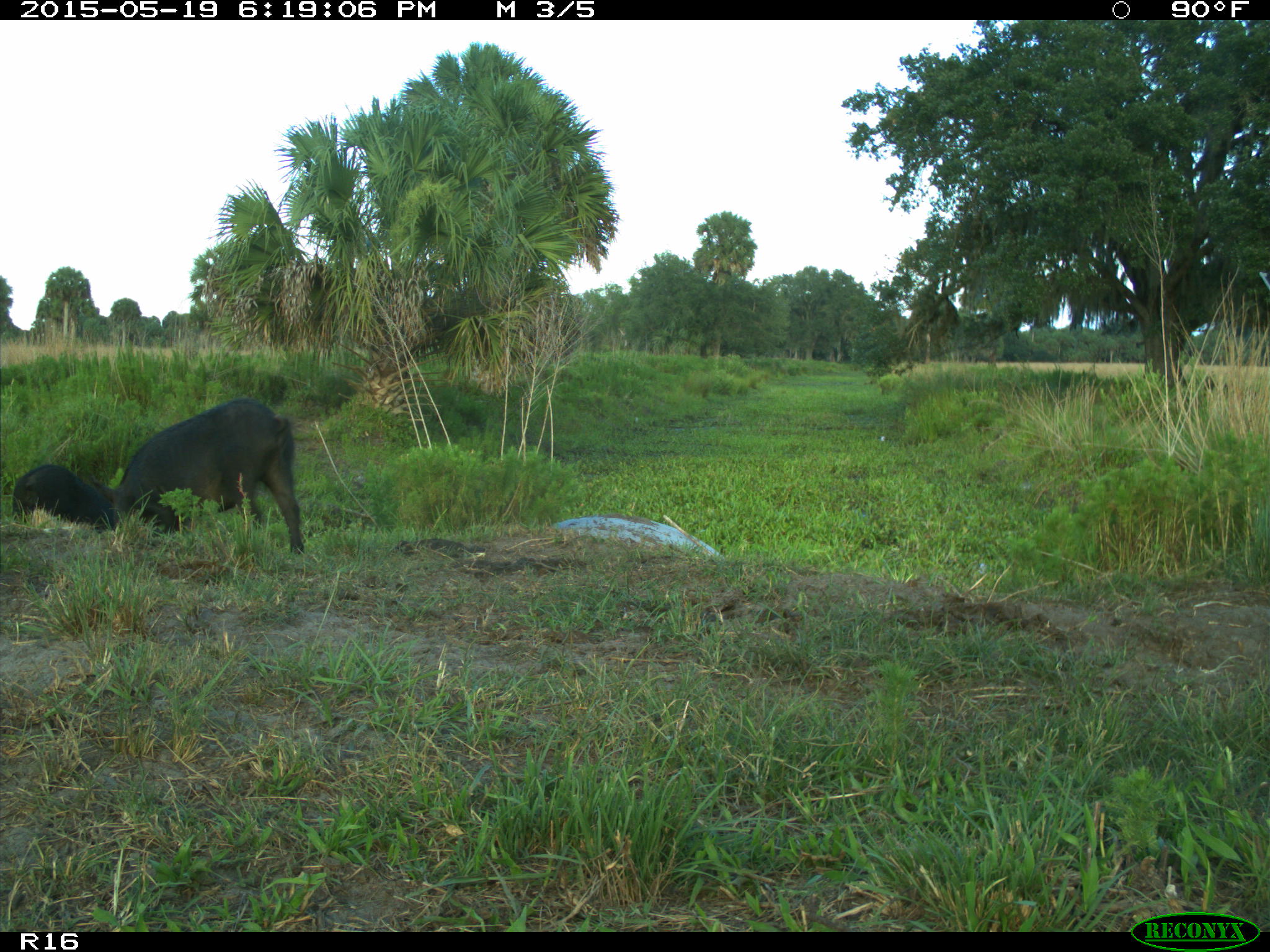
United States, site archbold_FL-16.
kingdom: Animalia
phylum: Chordata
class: Mammalia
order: Artiodactyla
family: Suidae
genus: Sus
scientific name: Sus scrofa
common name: wild boar